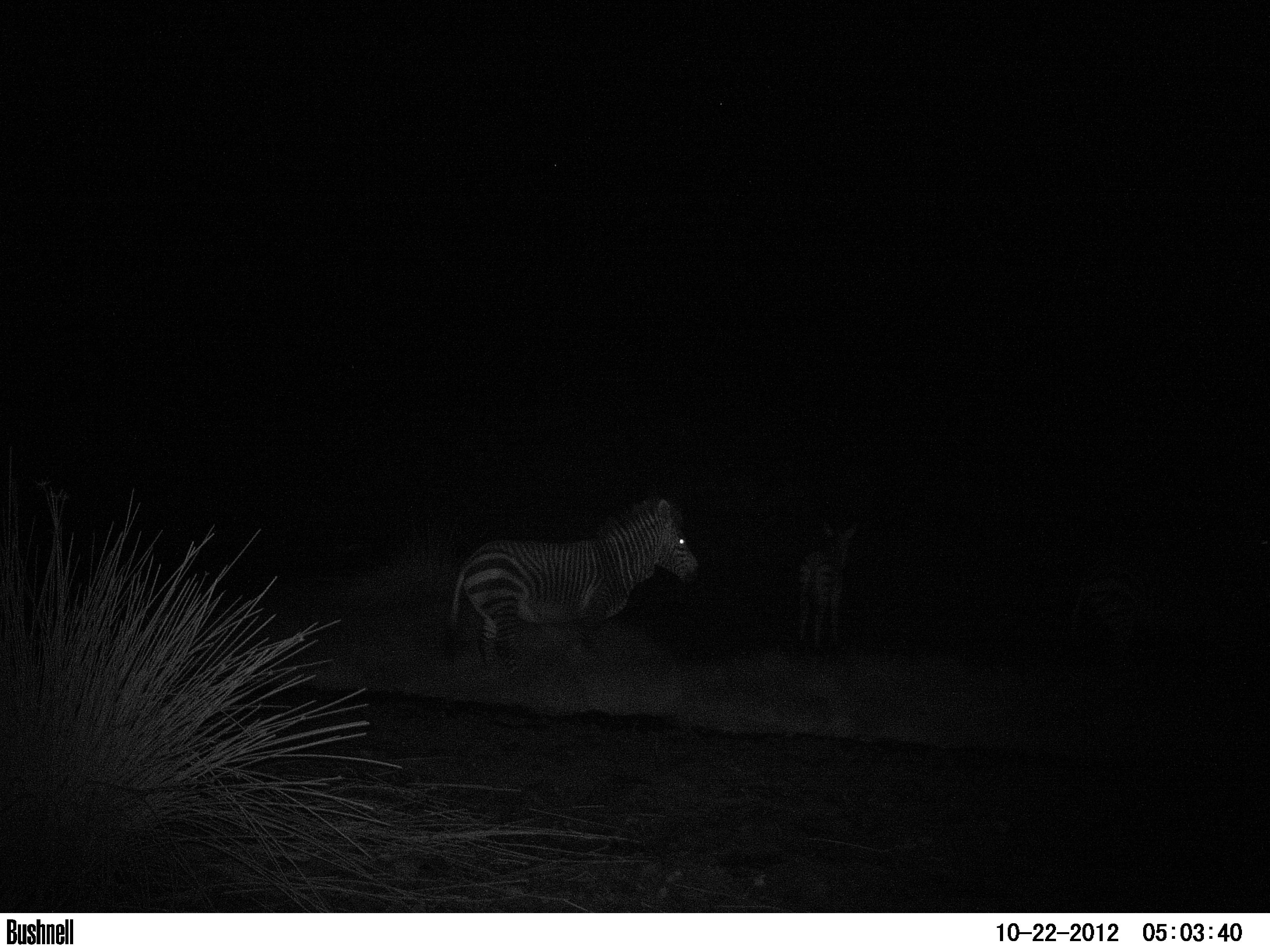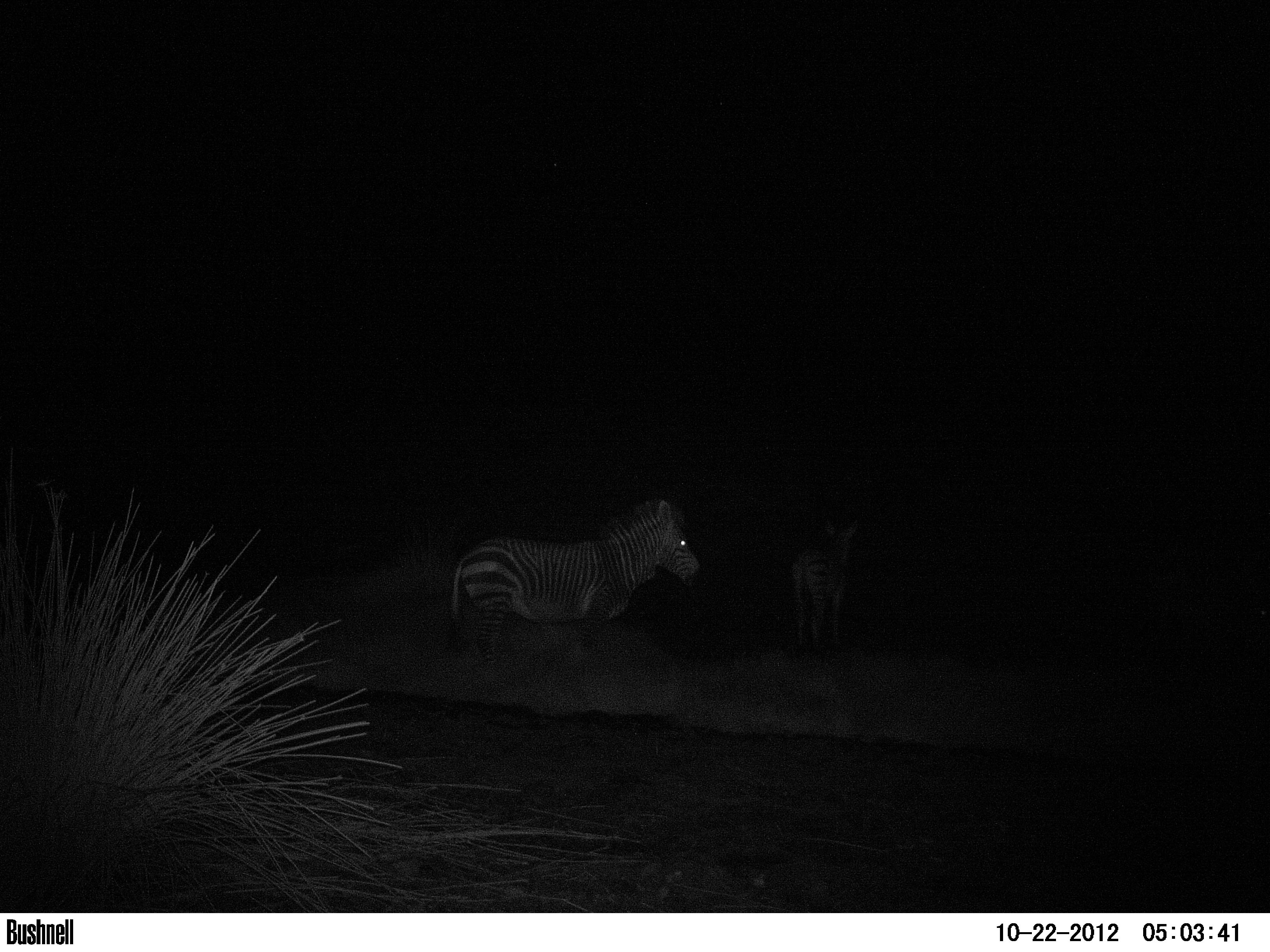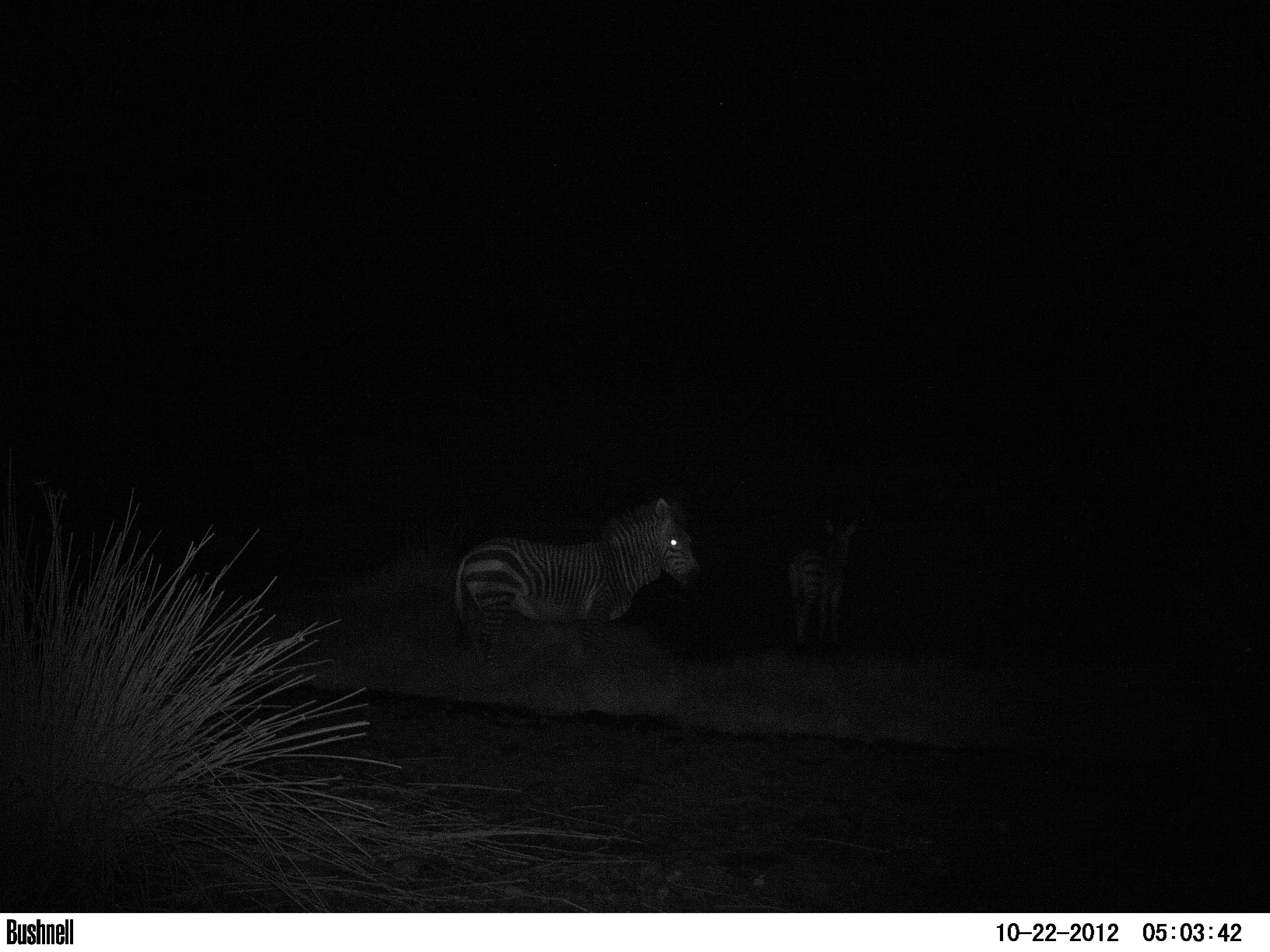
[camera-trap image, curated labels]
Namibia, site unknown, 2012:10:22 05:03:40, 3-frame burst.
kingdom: Animalia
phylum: Chordata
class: Mammalia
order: Perissodactyla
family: Equidae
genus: Equus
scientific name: Equus zebra hartmannae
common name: hartmann's mountain zebra